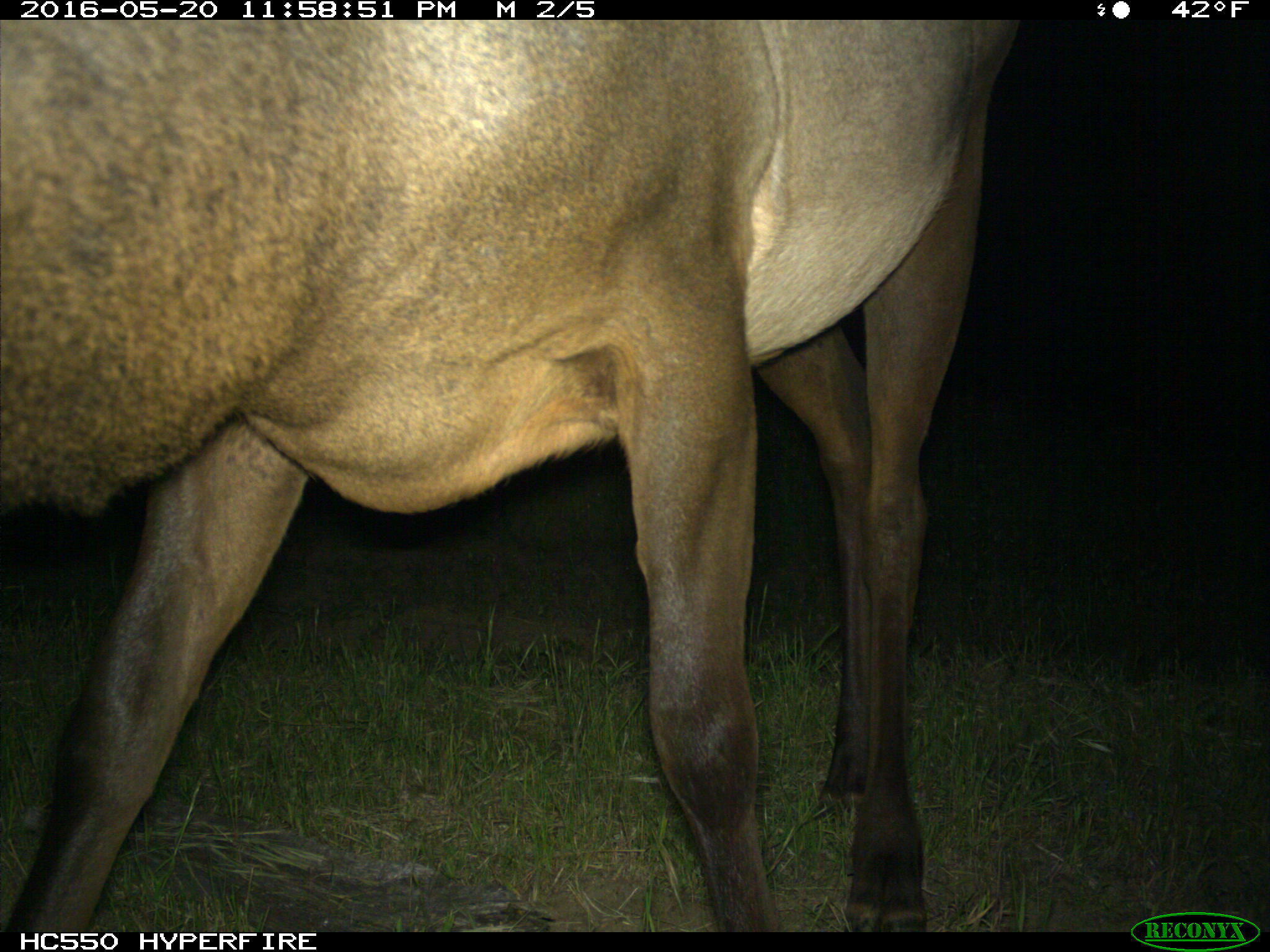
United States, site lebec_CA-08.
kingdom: Animalia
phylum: Chordata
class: Mammalia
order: Artiodactyla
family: Cervidae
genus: Cervus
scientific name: Cervus canadensis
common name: elk